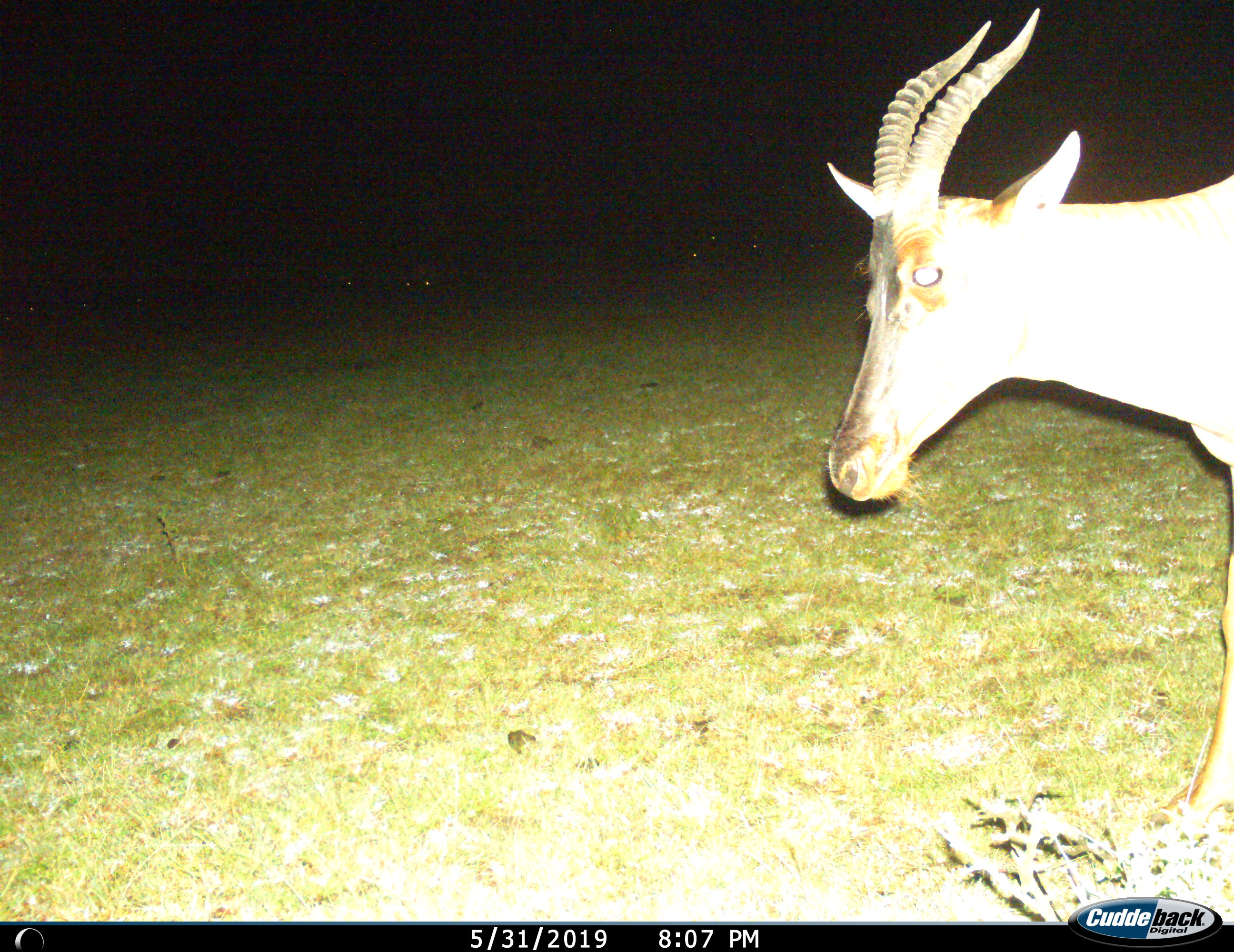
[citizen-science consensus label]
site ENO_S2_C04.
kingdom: Animalia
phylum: Chordata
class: Mammalia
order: Artiodactyla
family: Bovidae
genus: Damaliscus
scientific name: Damaliscus lunatus jimela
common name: topi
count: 1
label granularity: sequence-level